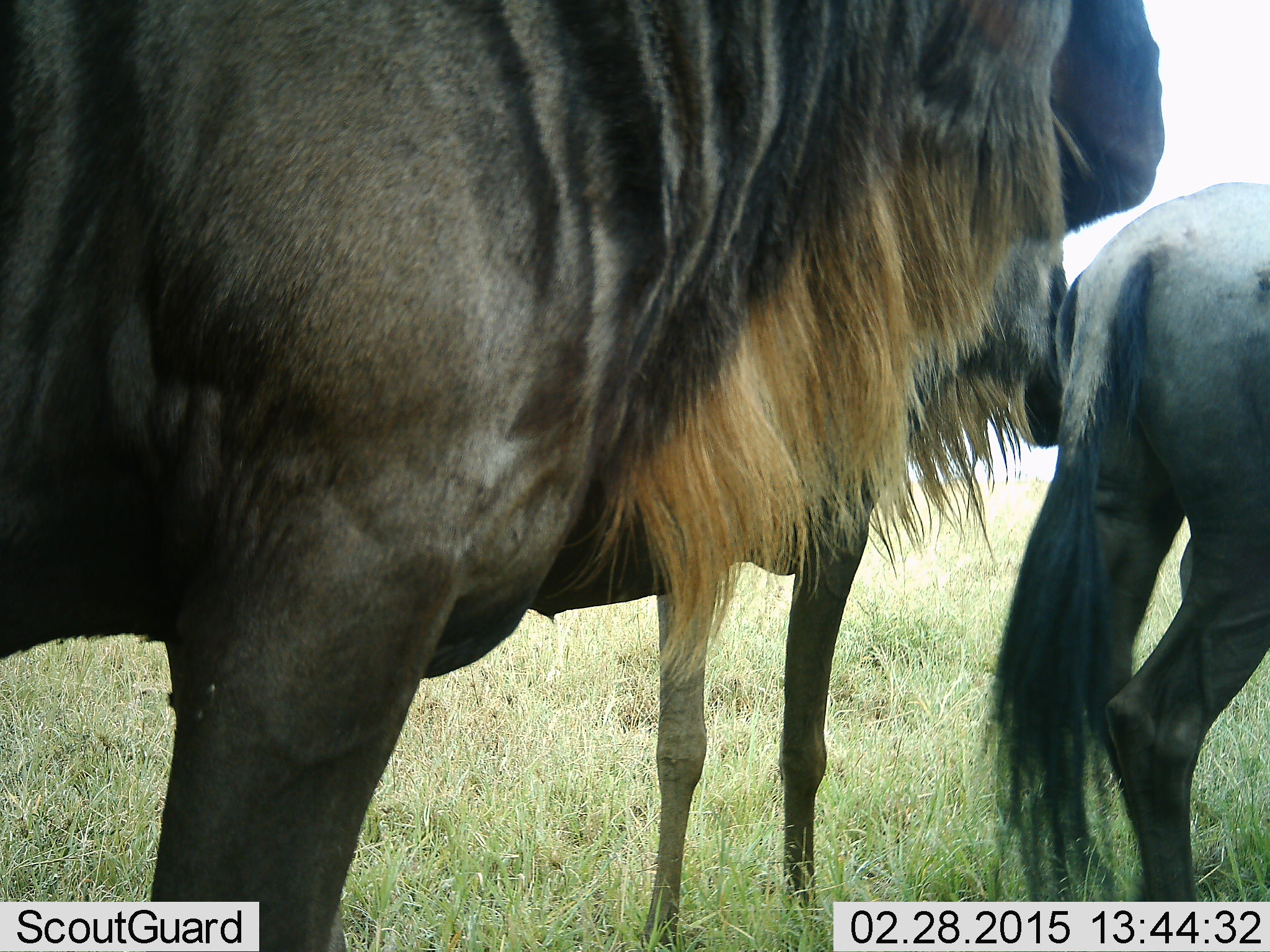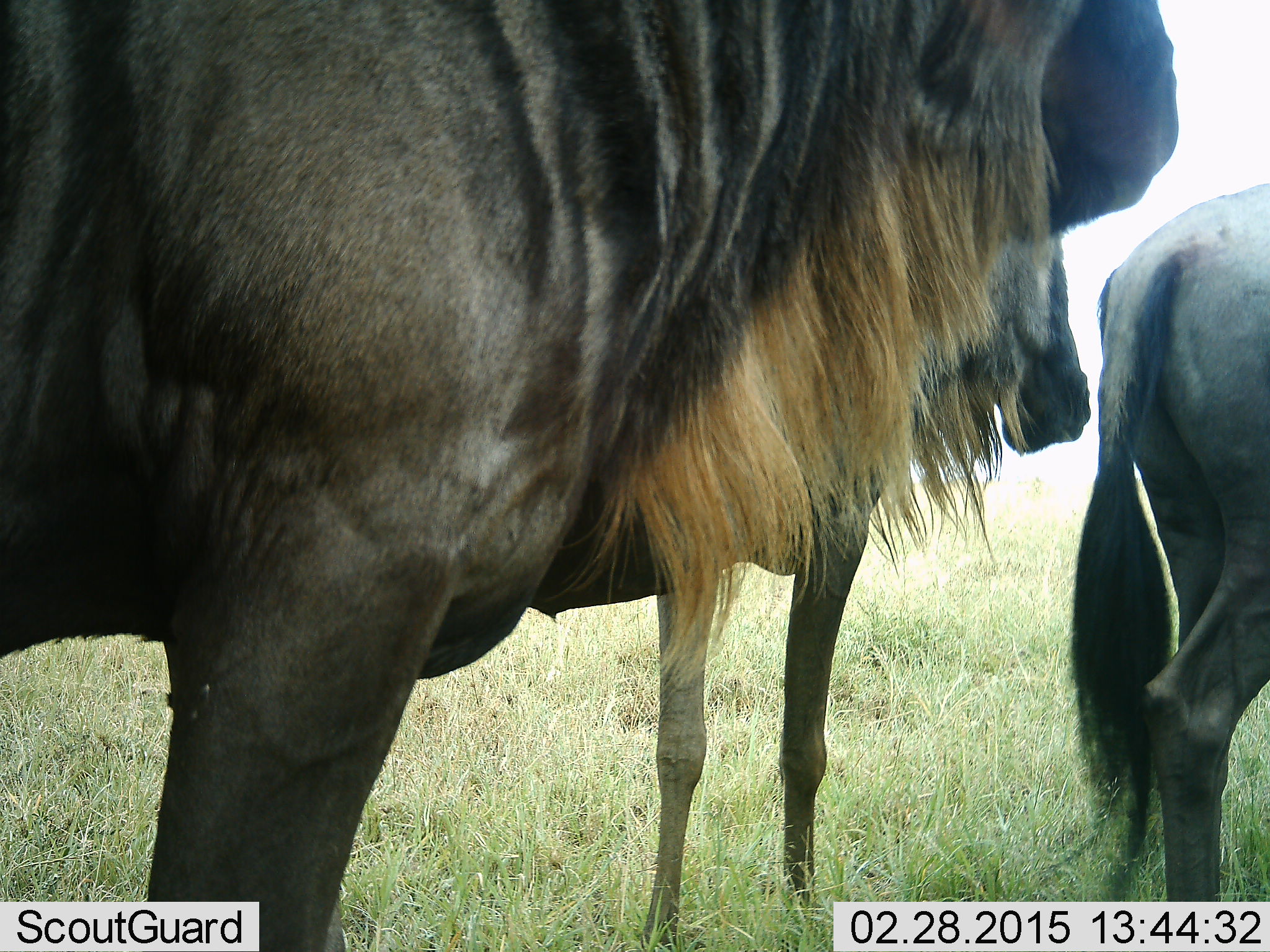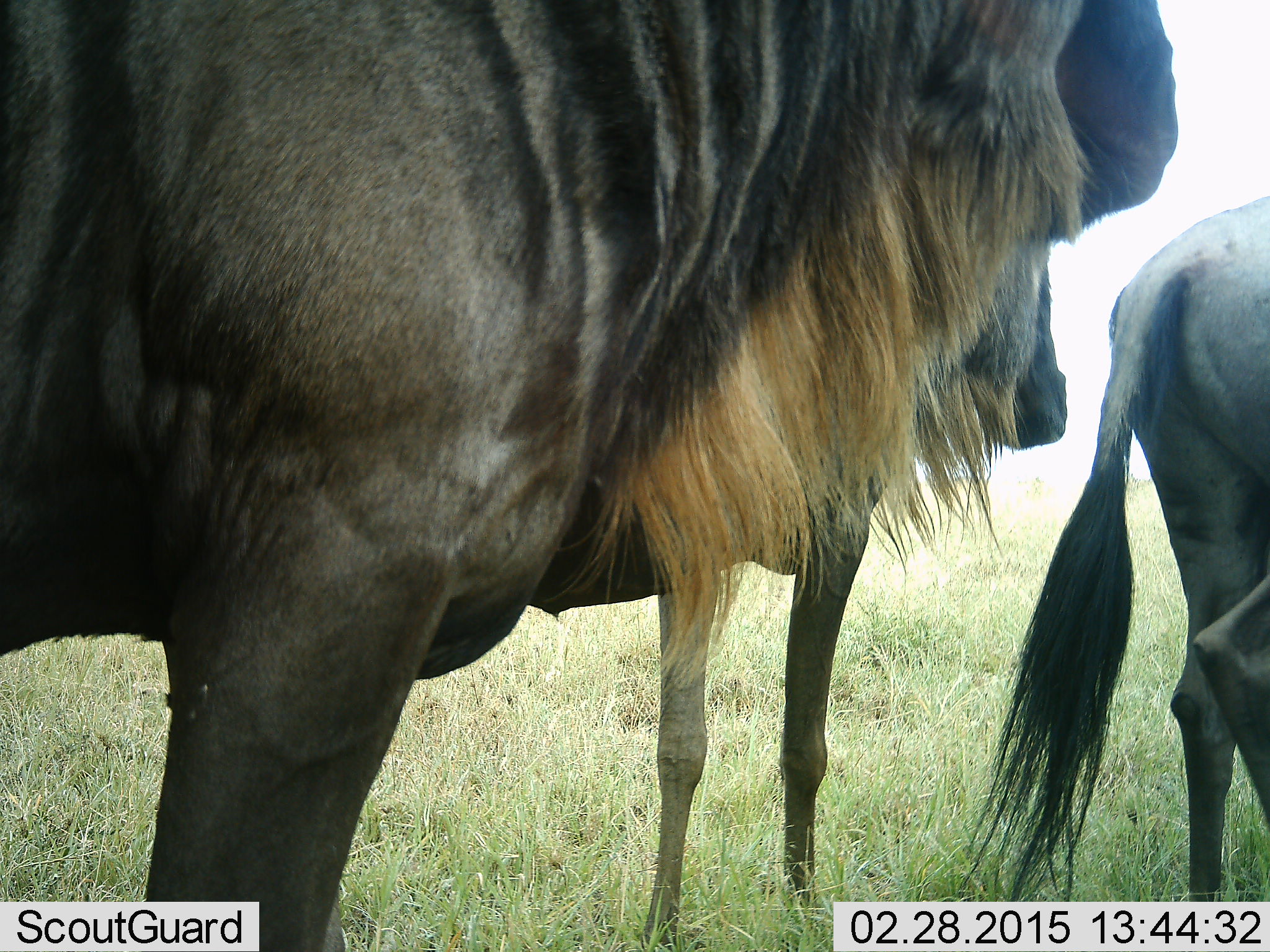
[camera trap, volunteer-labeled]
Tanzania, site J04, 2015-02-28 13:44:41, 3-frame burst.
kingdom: Animalia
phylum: Chordata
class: Mammalia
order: Artiodactyla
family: Bovidae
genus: Connochaetes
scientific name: Connochaetes taurinus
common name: blue wildebeest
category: wildebeest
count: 3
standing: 90%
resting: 20%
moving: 0%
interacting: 0%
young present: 10%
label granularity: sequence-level